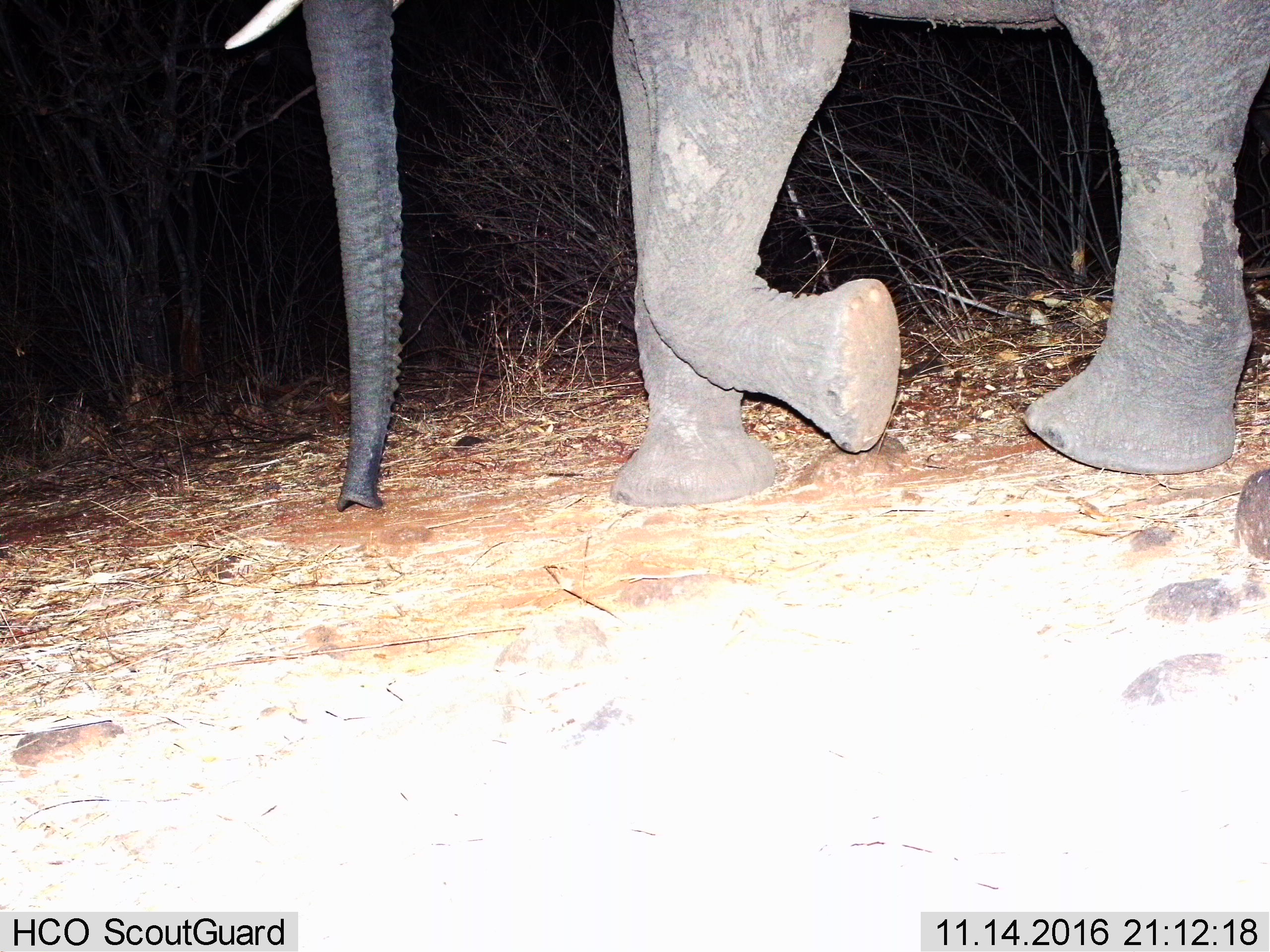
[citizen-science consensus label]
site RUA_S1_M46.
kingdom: Animalia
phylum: Chordata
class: Mammalia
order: Proboscidea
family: Elephantidae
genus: Loxodonta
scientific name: Loxodonta africana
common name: african bush elephant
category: elephant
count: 1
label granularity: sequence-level